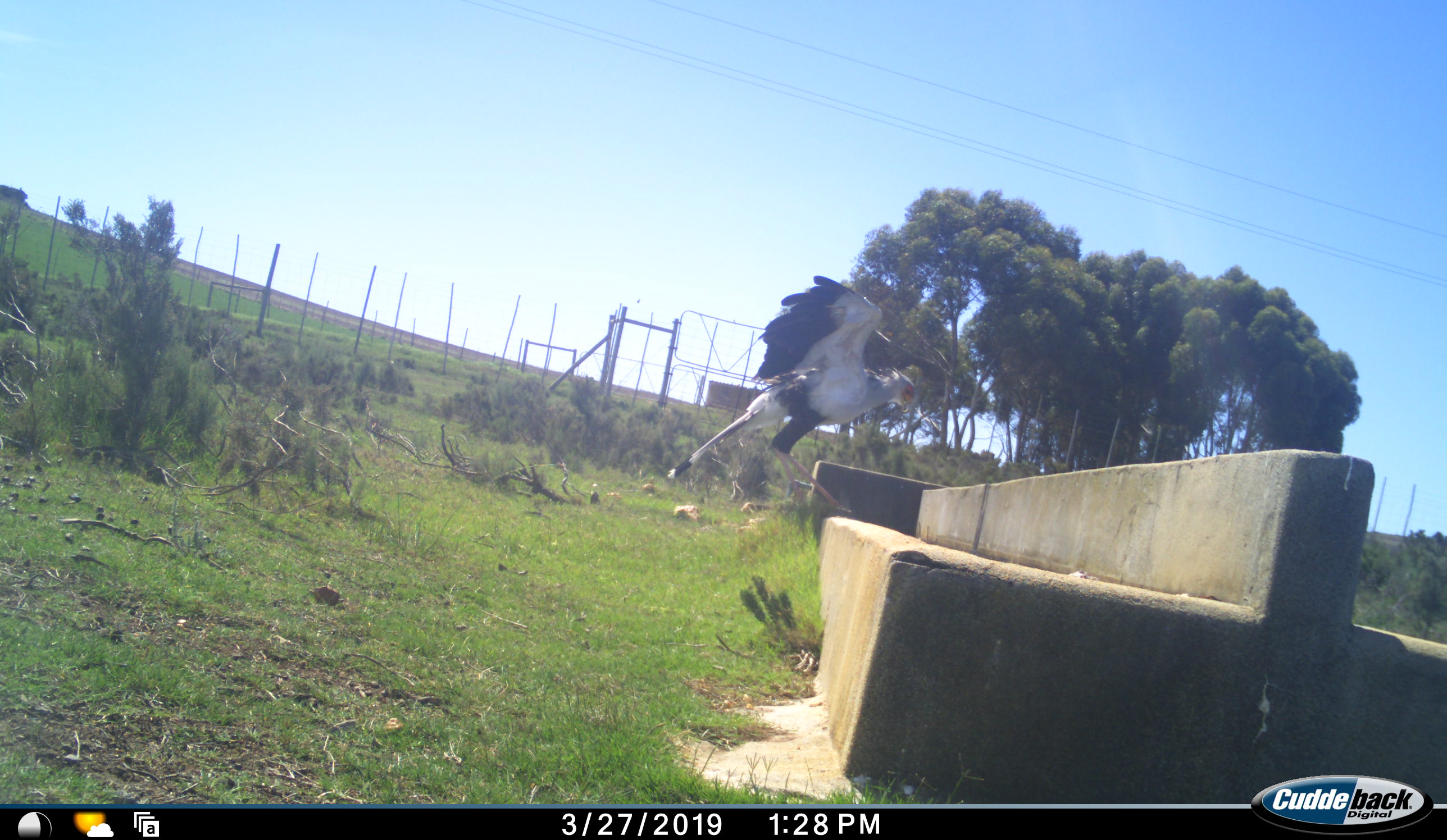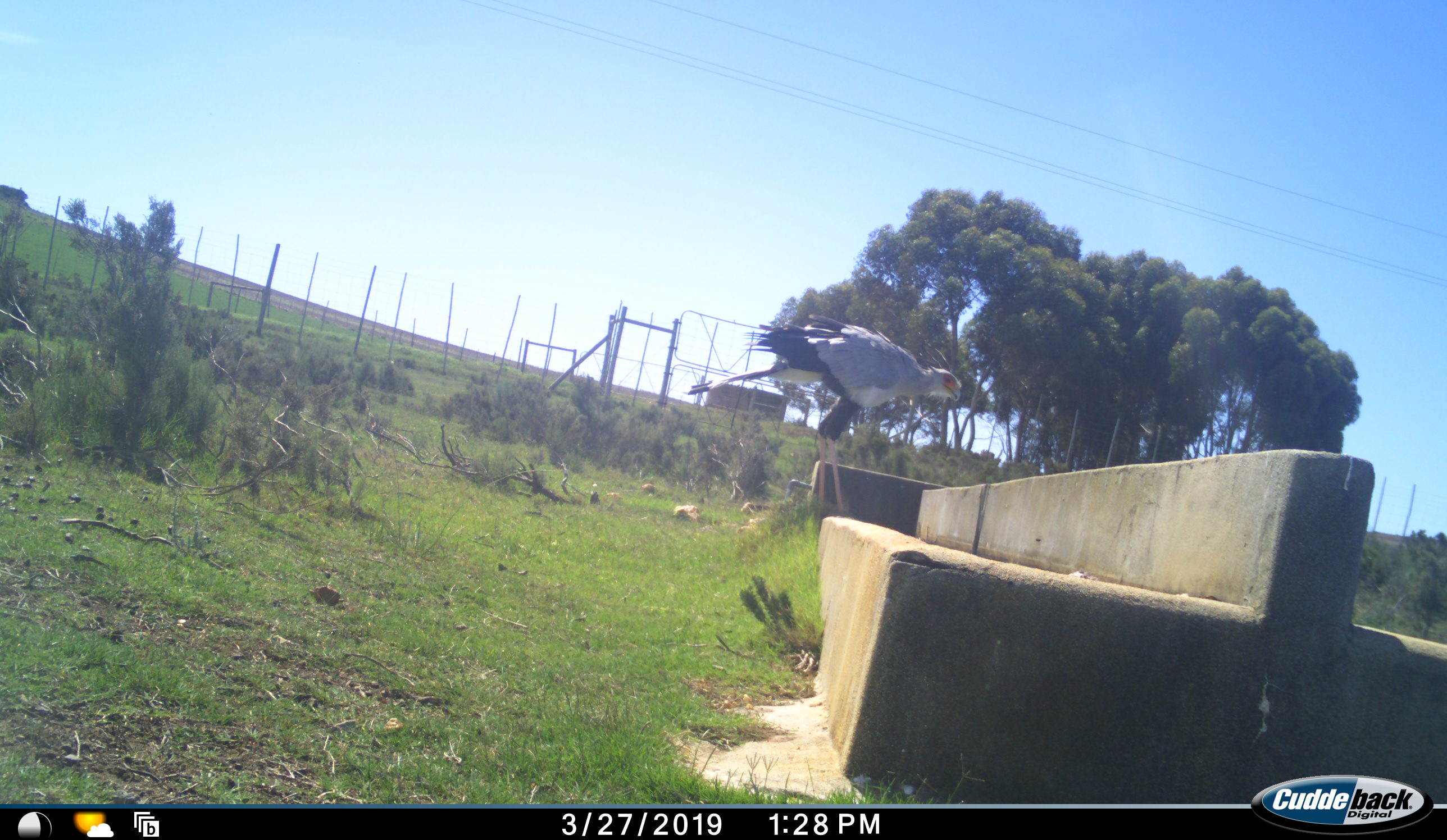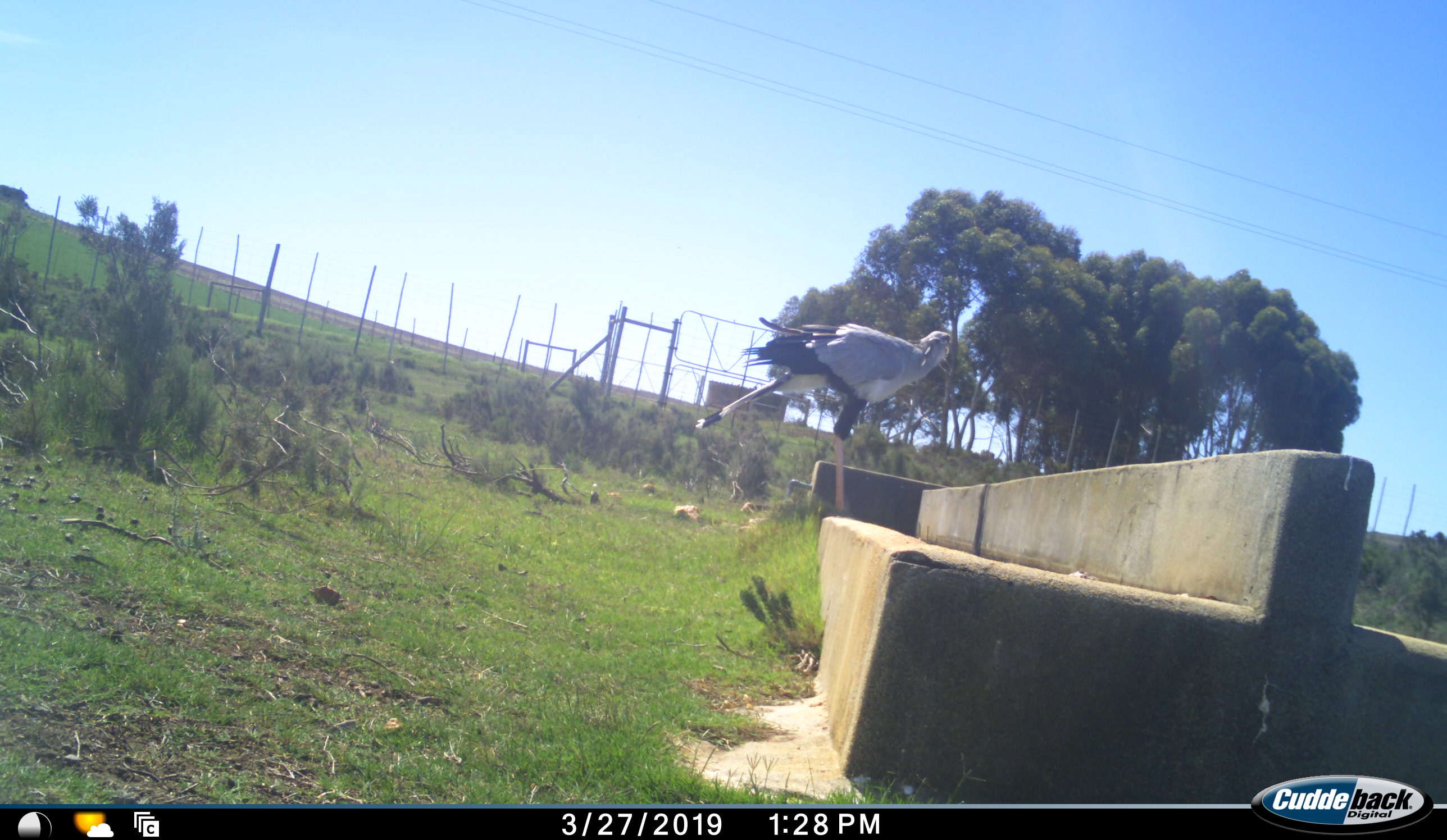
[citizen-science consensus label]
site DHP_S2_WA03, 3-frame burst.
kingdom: Animalia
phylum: Chordata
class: Aves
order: Accipitriformes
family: Sagittariidae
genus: Sagittarius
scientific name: Sagittarius serpentarius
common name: secretarybird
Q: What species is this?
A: Secretarybird (Sagittarius serpentarius).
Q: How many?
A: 1.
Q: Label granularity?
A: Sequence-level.